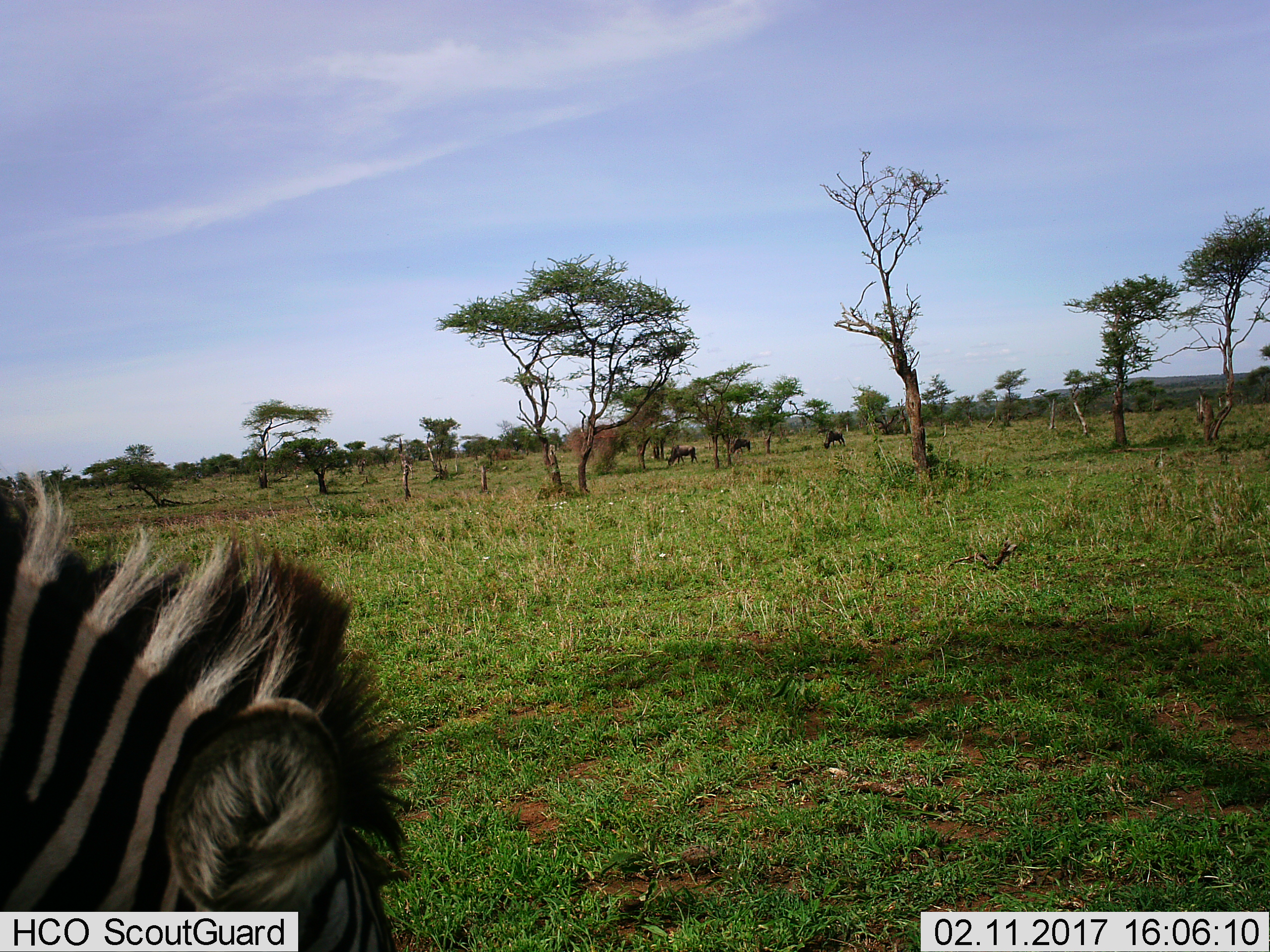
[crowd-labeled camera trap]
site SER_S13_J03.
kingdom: Animalia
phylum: Chordata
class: Mammalia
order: Perissodactyla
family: Equidae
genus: Equus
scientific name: Equus quagga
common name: plains zebra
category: zebraplains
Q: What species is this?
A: Zebraplains (plains zebra) (Equus quagga).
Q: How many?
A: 1.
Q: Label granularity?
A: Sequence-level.